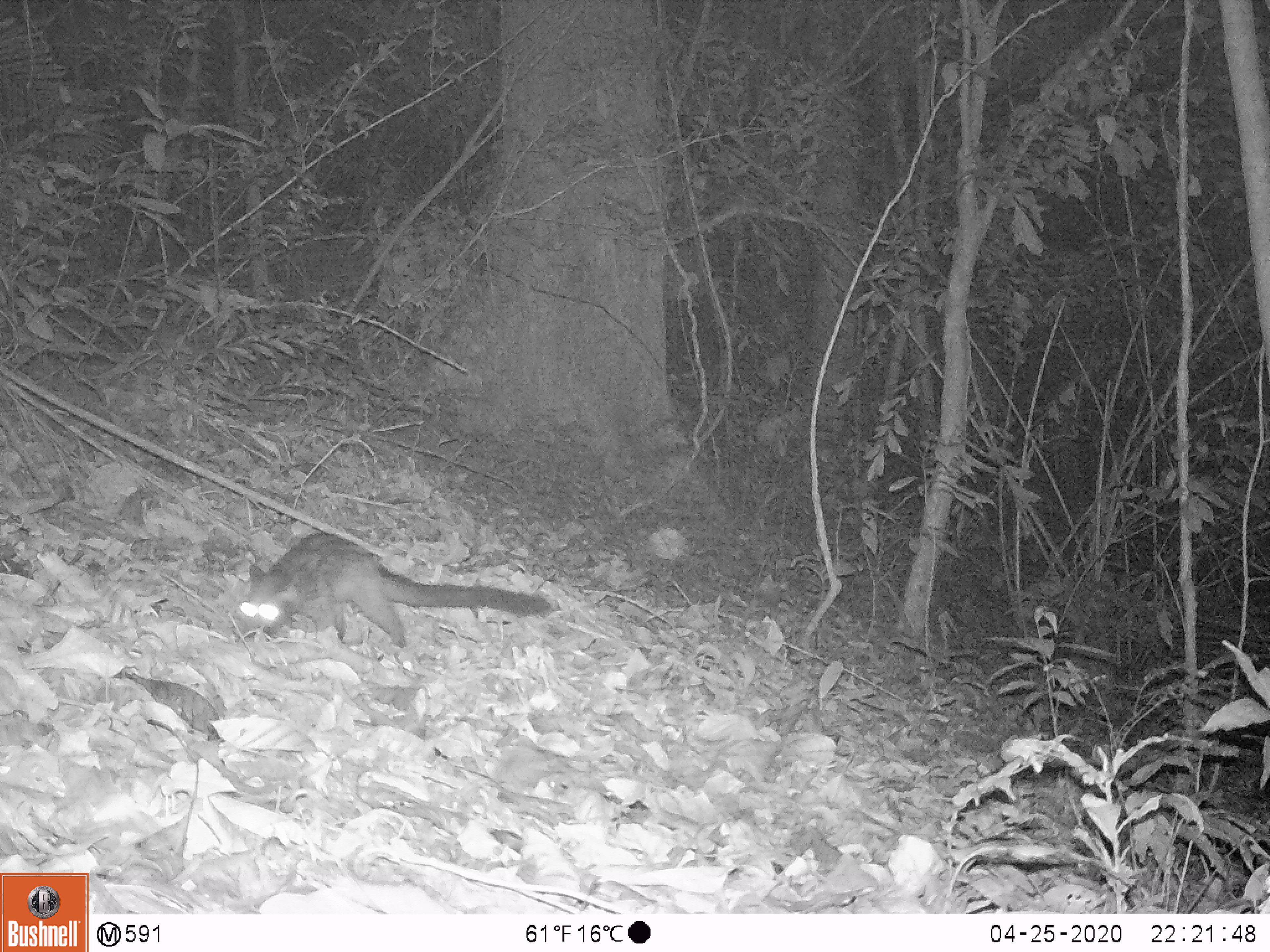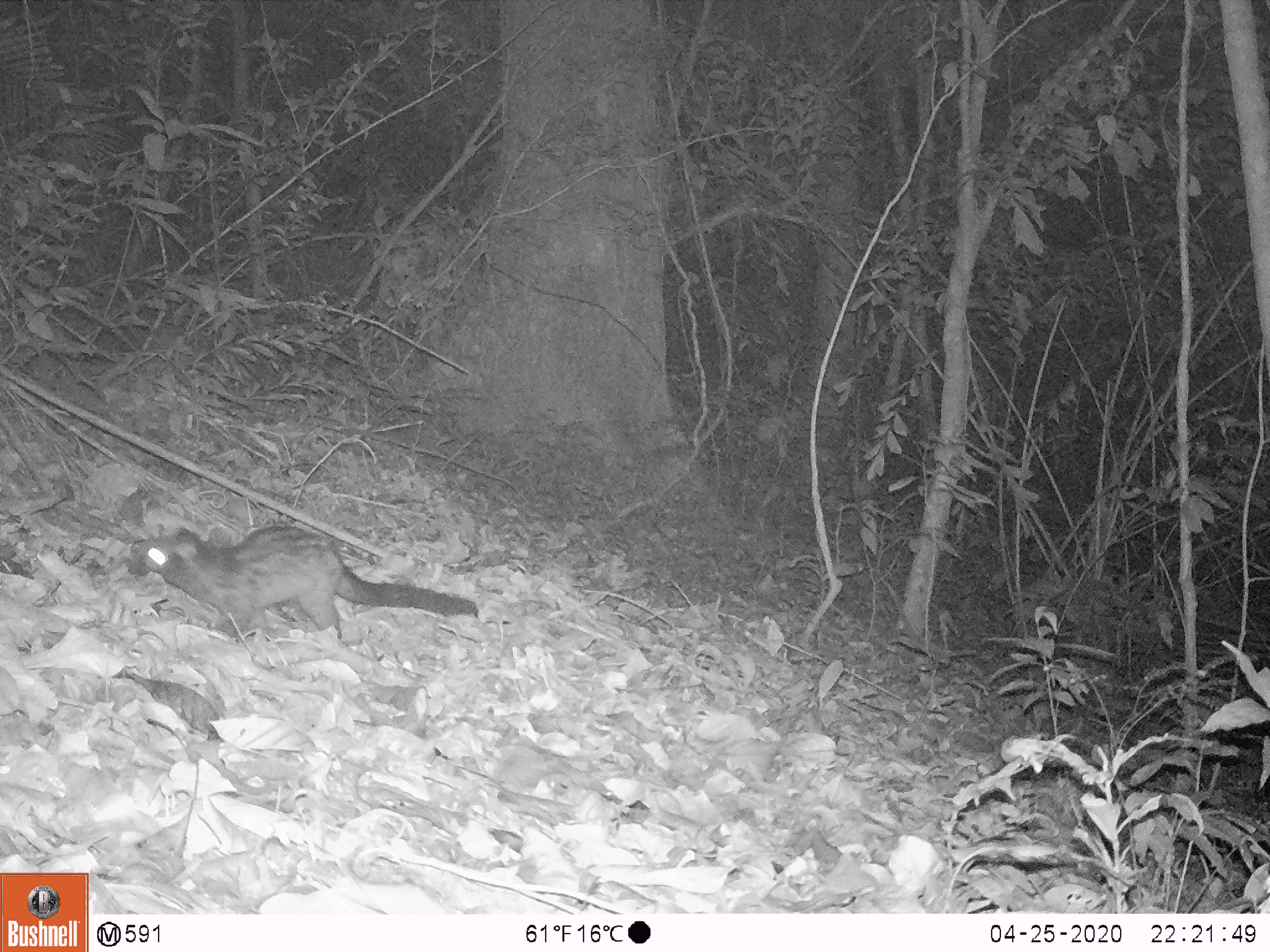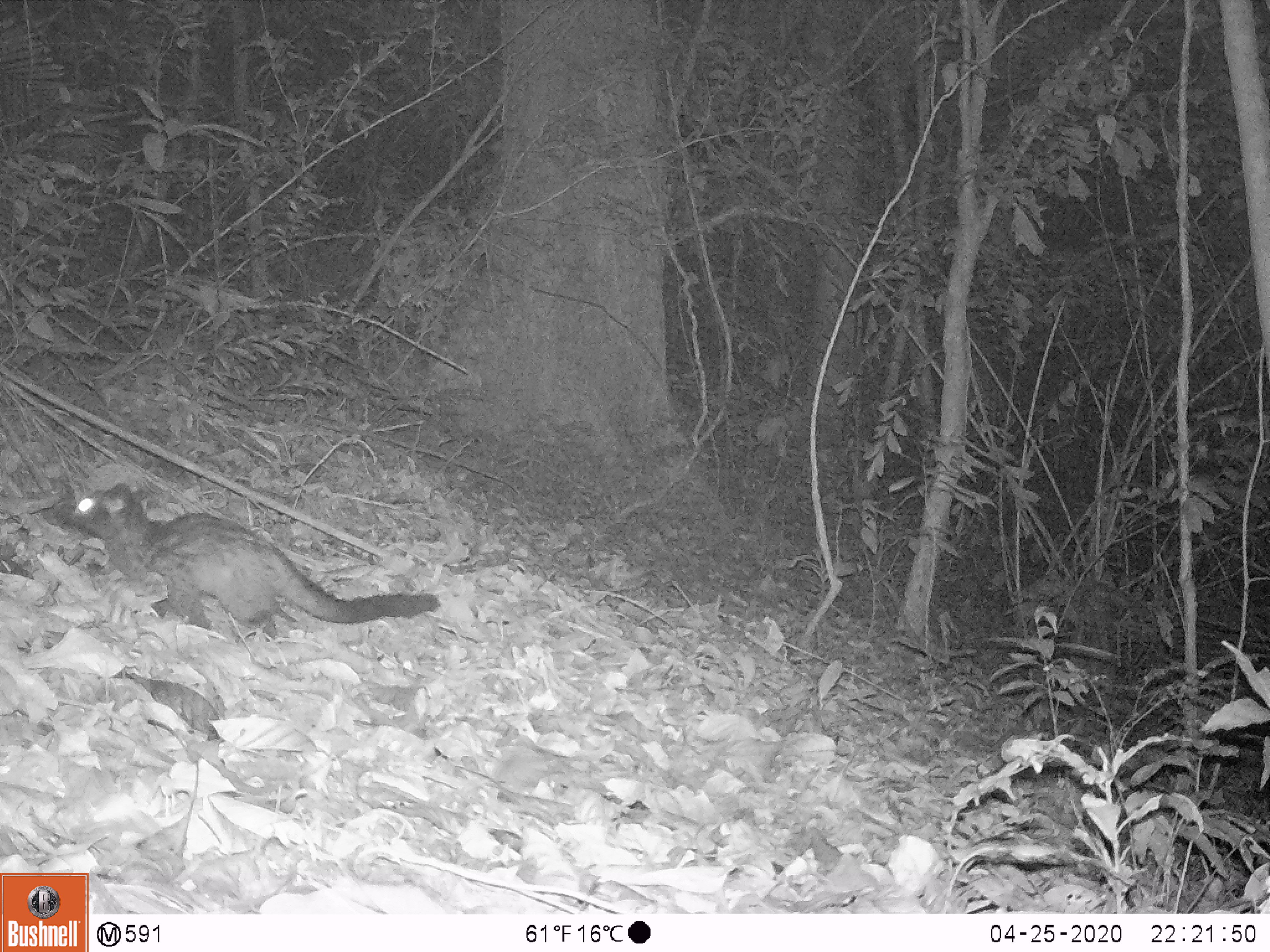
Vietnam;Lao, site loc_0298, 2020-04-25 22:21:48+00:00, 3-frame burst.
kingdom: Animalia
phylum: Chordata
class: Mammalia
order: Carnivora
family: Viverridae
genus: Paradoxurus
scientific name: Paradoxurus hermaphroditus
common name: common palm civet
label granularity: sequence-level